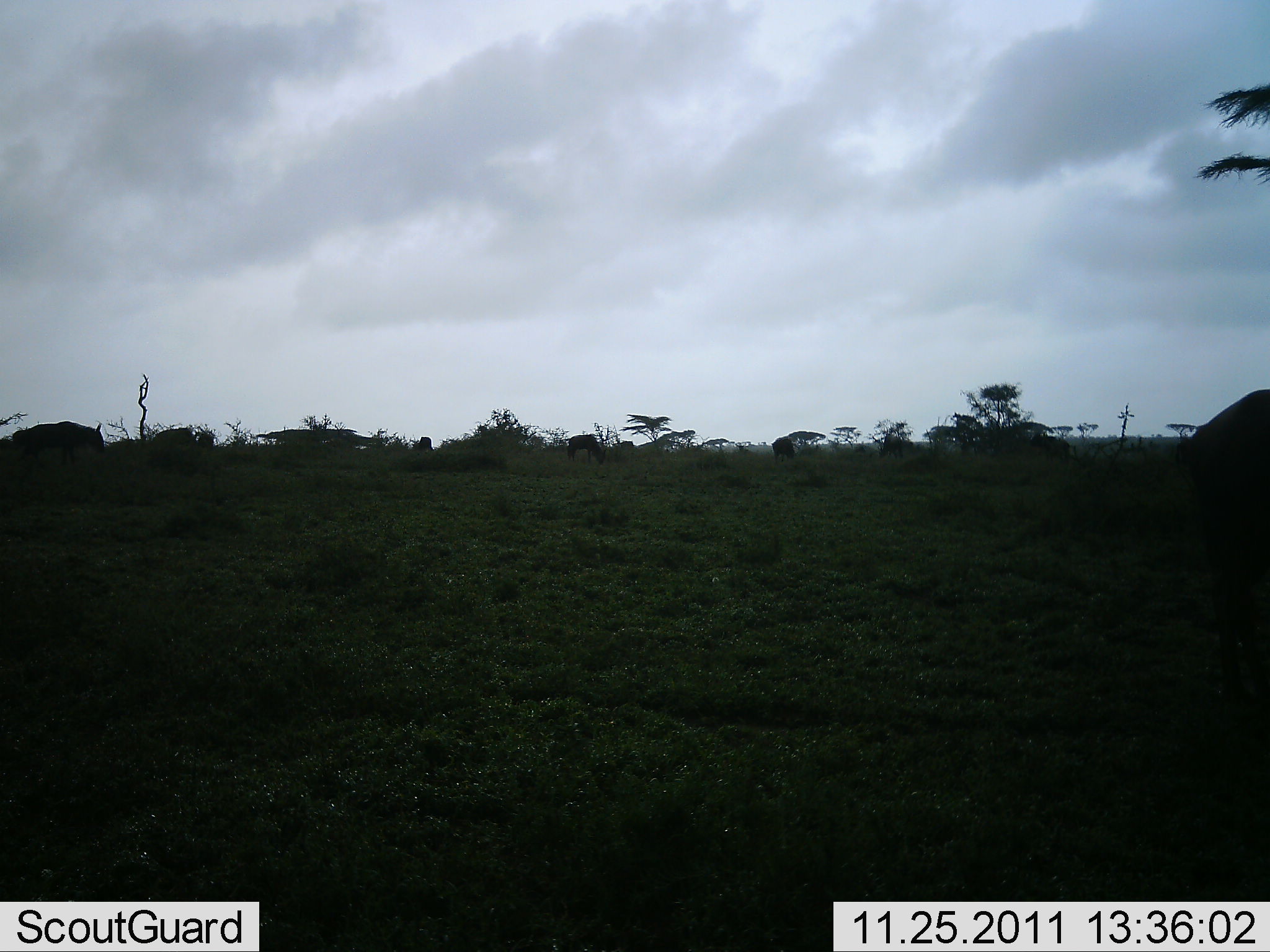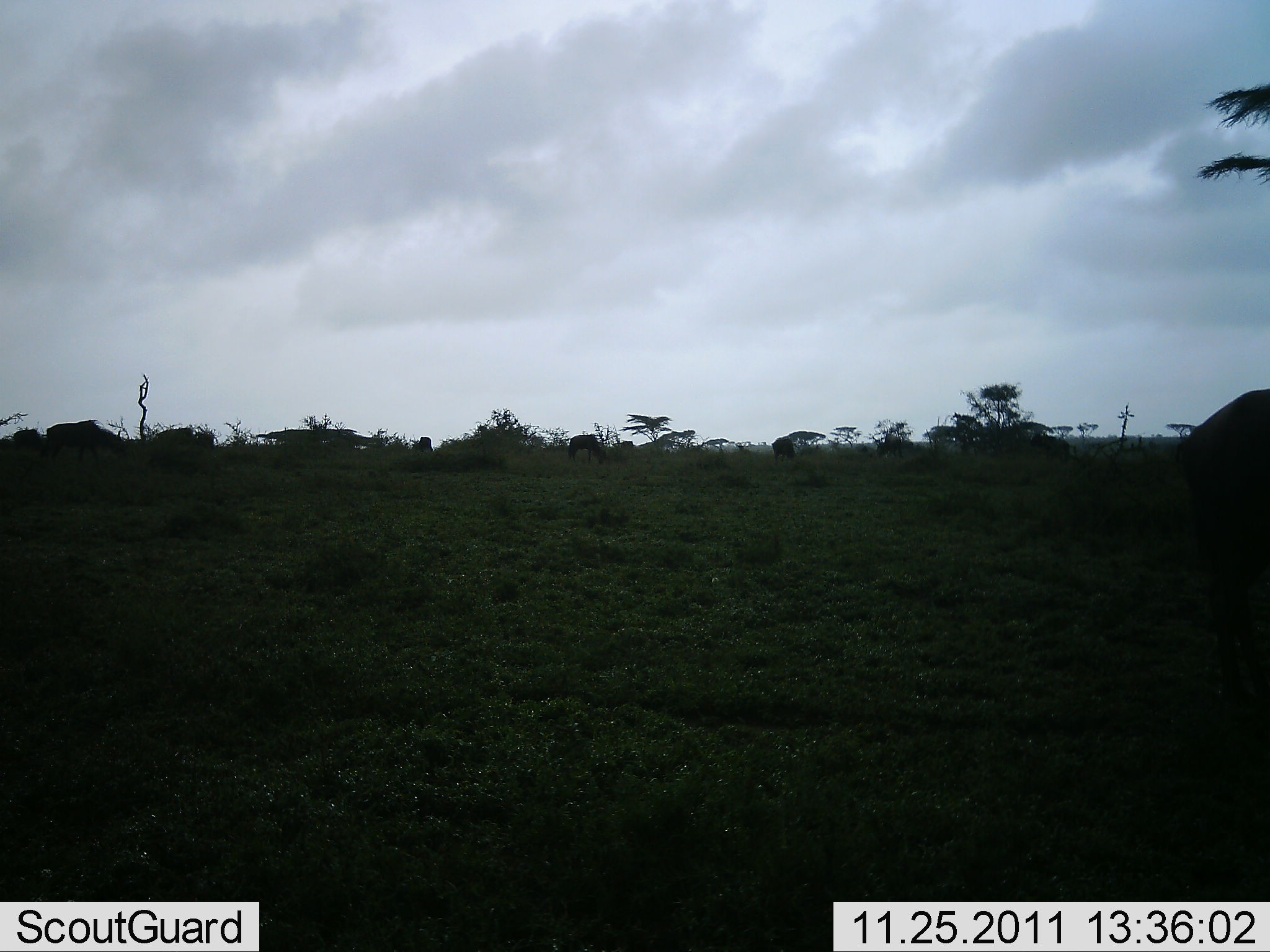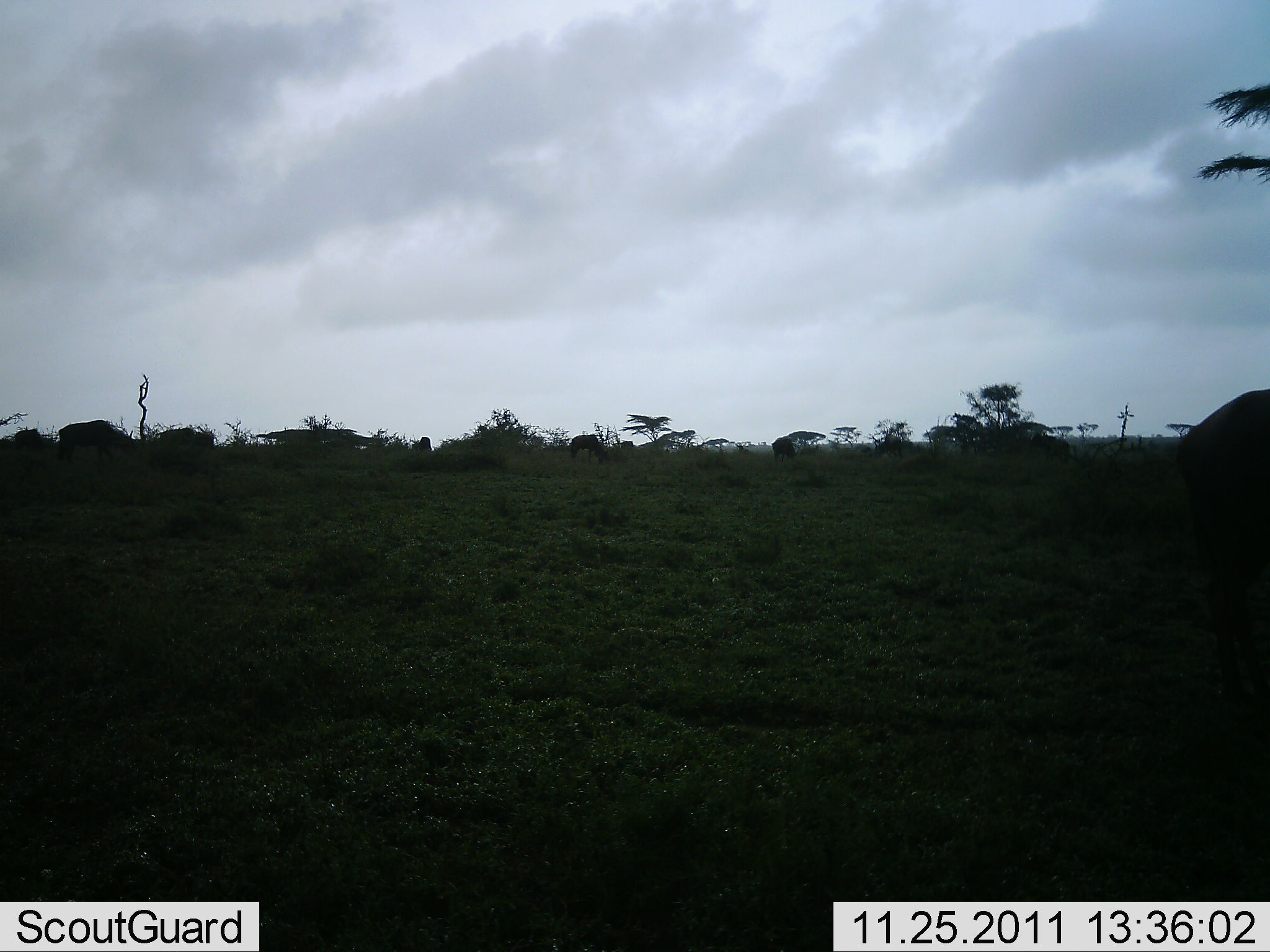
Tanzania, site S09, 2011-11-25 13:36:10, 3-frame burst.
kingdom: Animalia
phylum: Chordata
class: Mammalia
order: Artiodactyla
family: Bovidae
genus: Connochaetes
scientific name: Connochaetes taurinus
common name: blue wildebeest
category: wildebeest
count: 7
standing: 36%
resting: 0%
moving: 45%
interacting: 0%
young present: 0%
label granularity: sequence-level